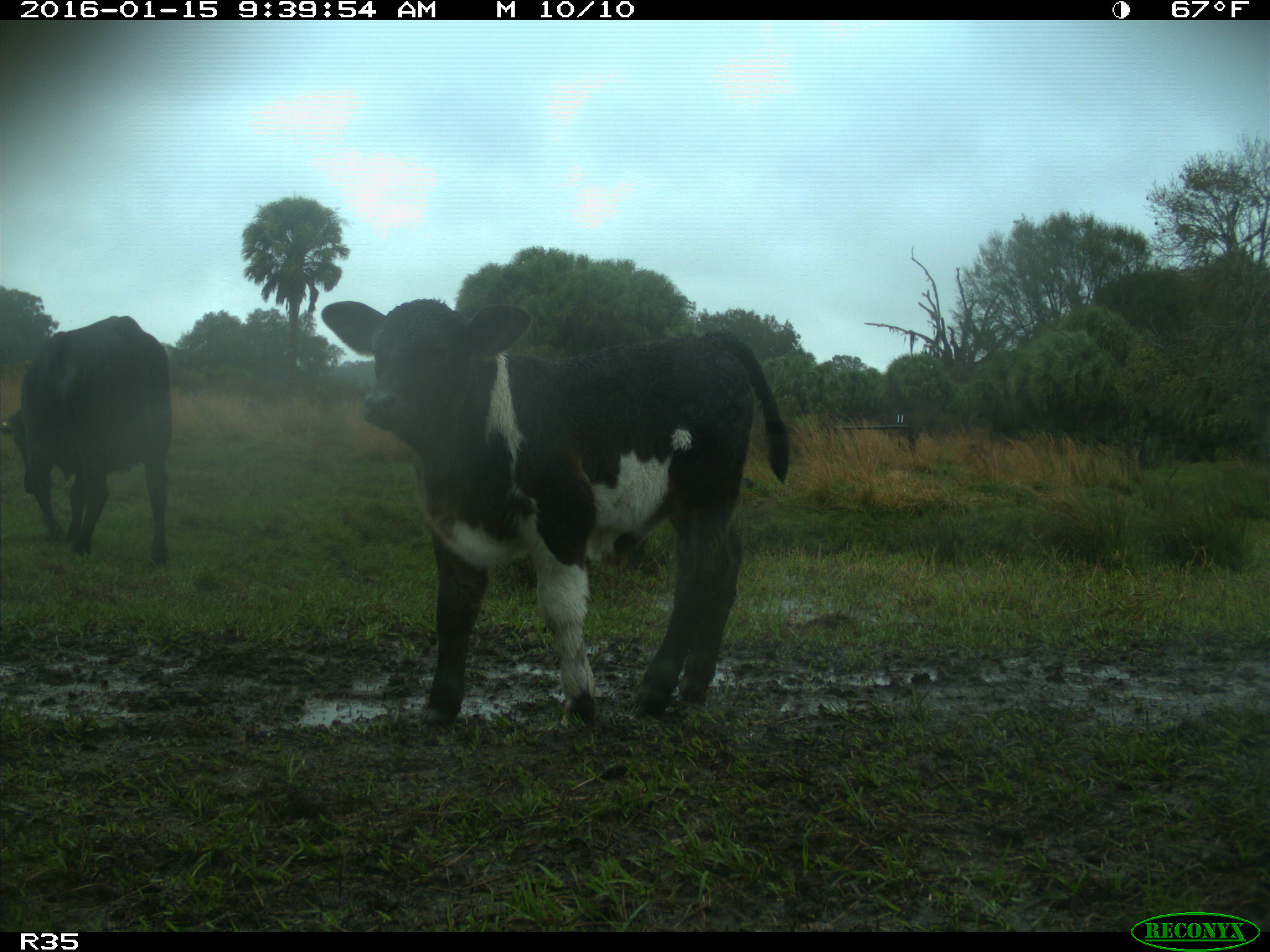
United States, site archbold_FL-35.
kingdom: Animalia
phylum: Chordata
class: Mammalia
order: Artiodactyla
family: Bovidae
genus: Bos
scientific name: Bos taurus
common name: domestic cow